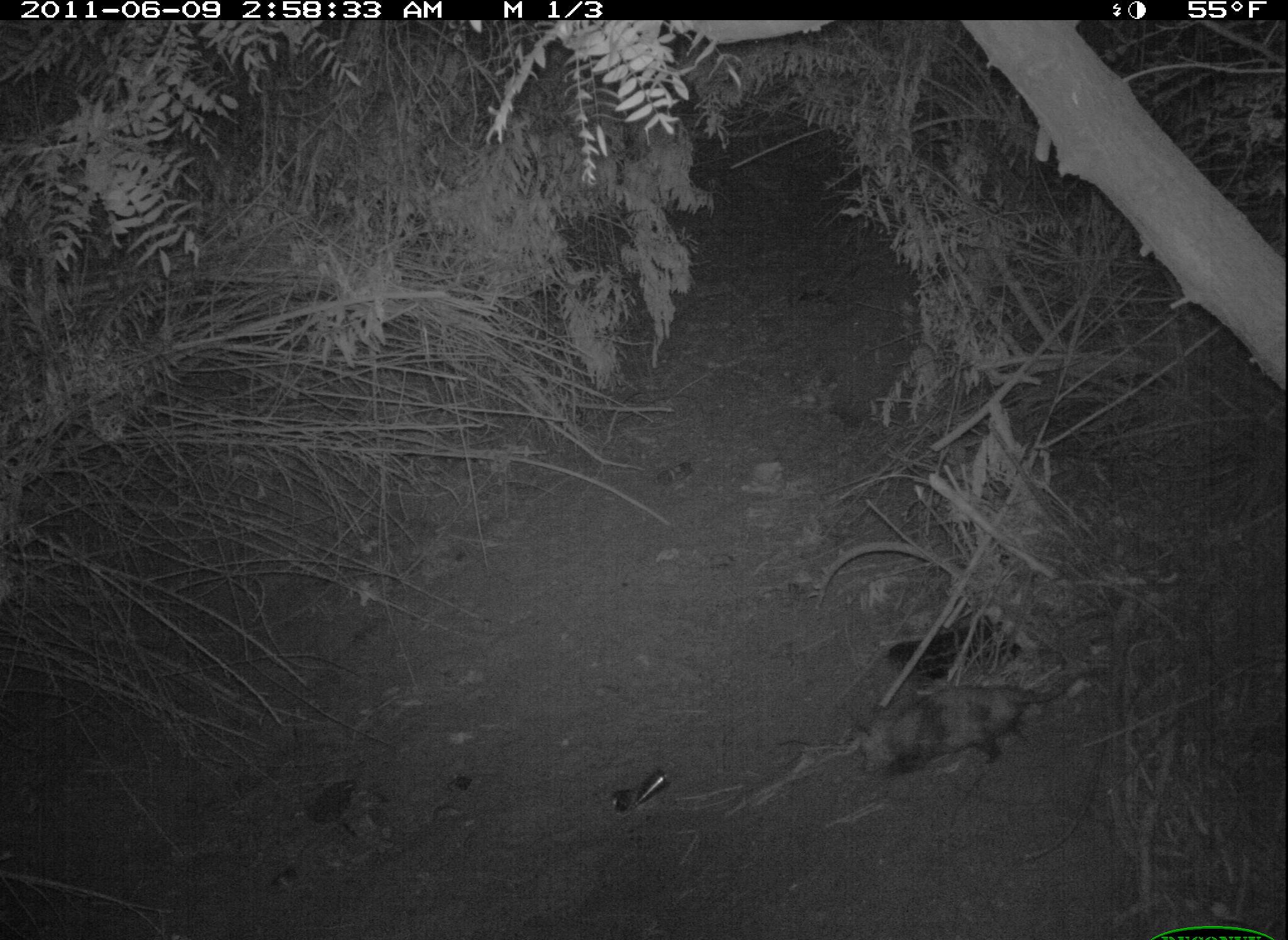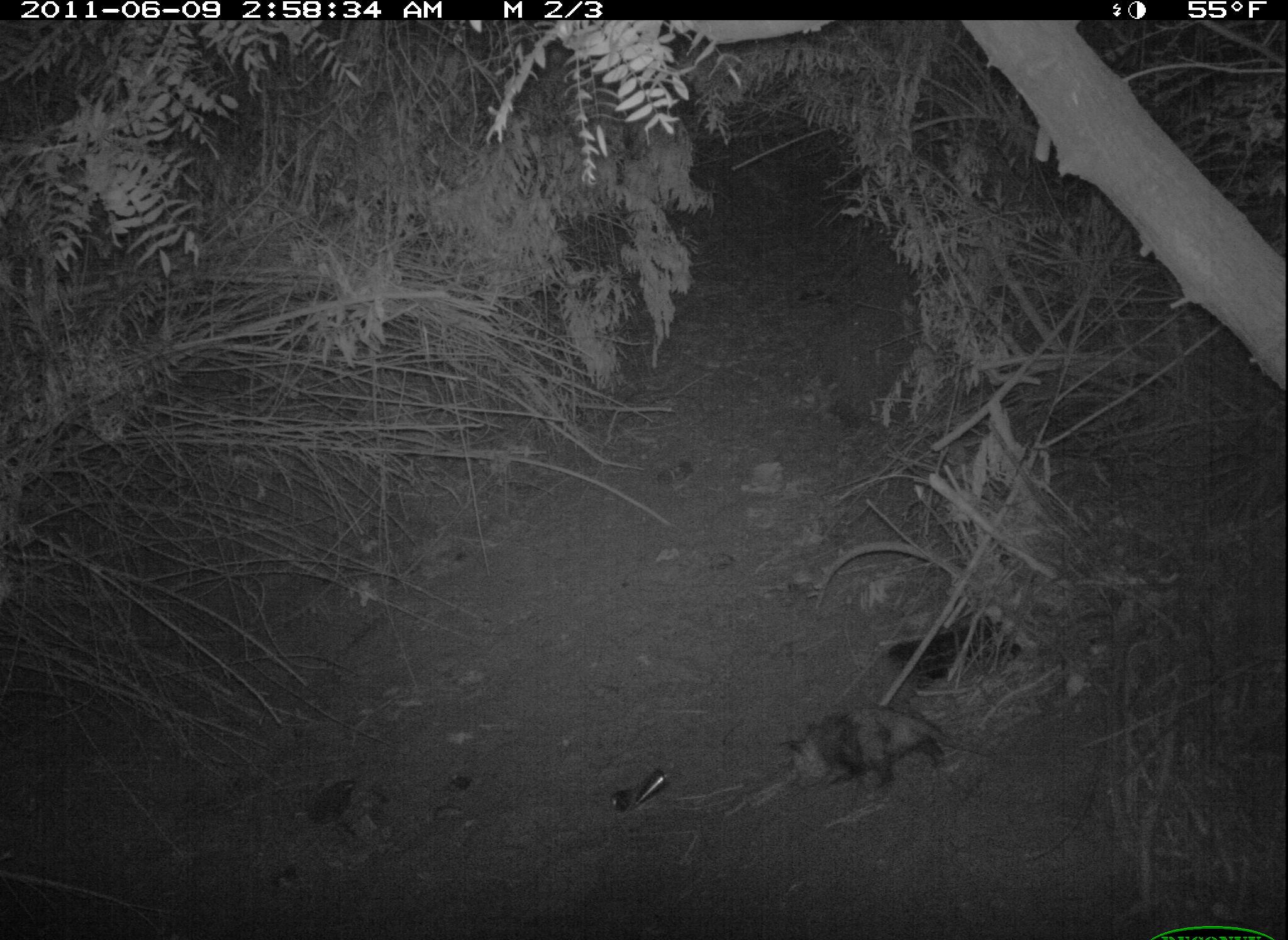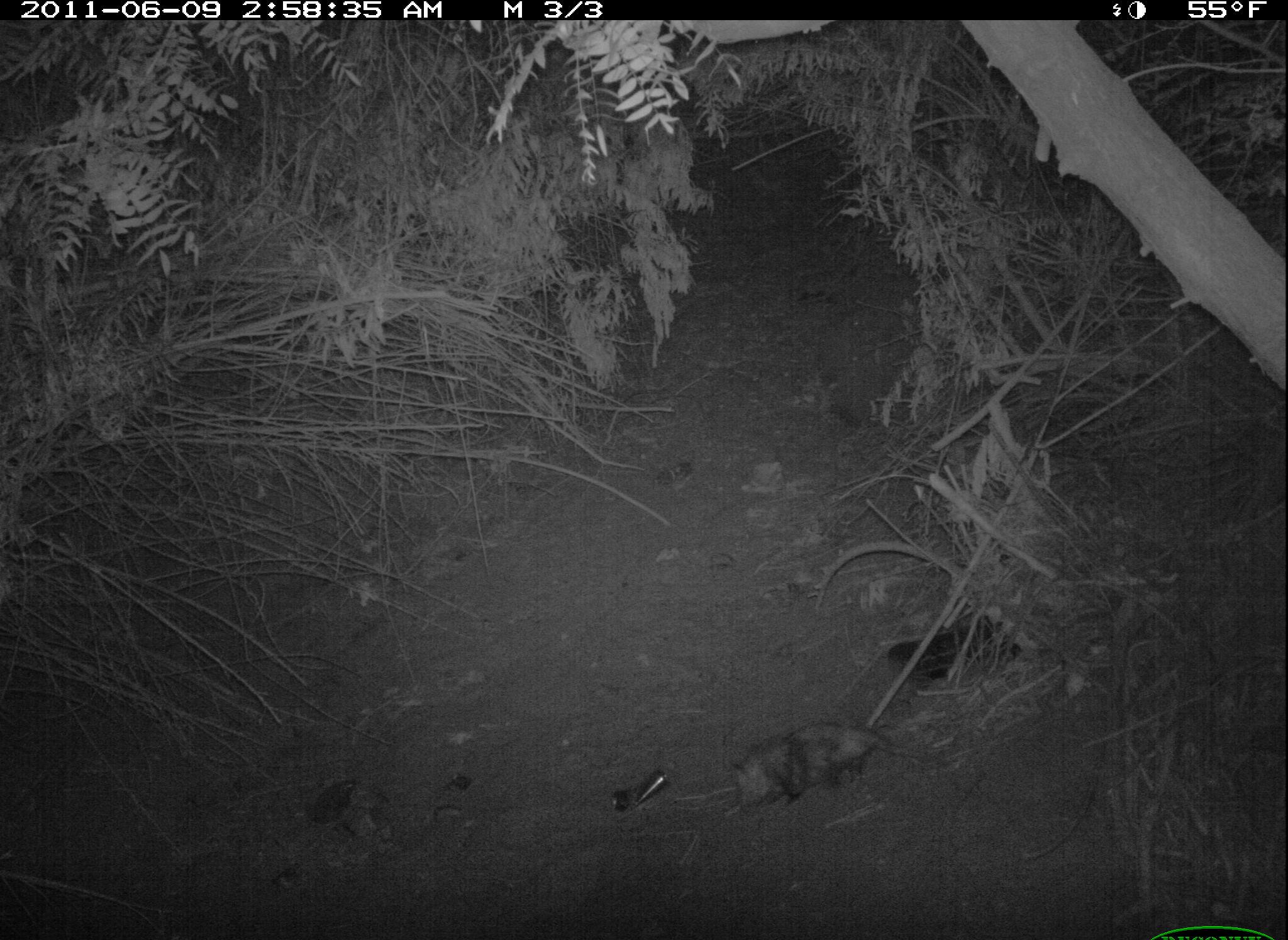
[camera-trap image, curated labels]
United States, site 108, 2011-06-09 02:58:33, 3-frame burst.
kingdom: Animalia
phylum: Chordata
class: Mammalia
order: Didelphimorphia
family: Didelphidae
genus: Didelphis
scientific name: Didelphis virginiana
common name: virginia opossum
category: opossum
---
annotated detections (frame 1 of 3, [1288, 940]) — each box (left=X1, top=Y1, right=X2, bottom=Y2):
opossum: (left=852, top=668, right=1086, bottom=781)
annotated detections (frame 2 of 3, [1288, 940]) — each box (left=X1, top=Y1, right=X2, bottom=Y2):
opossum: (left=768, top=701, right=969, bottom=823)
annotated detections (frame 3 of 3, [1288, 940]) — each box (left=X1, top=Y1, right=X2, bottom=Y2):
opossum: (left=715, top=709, right=876, bottom=815)